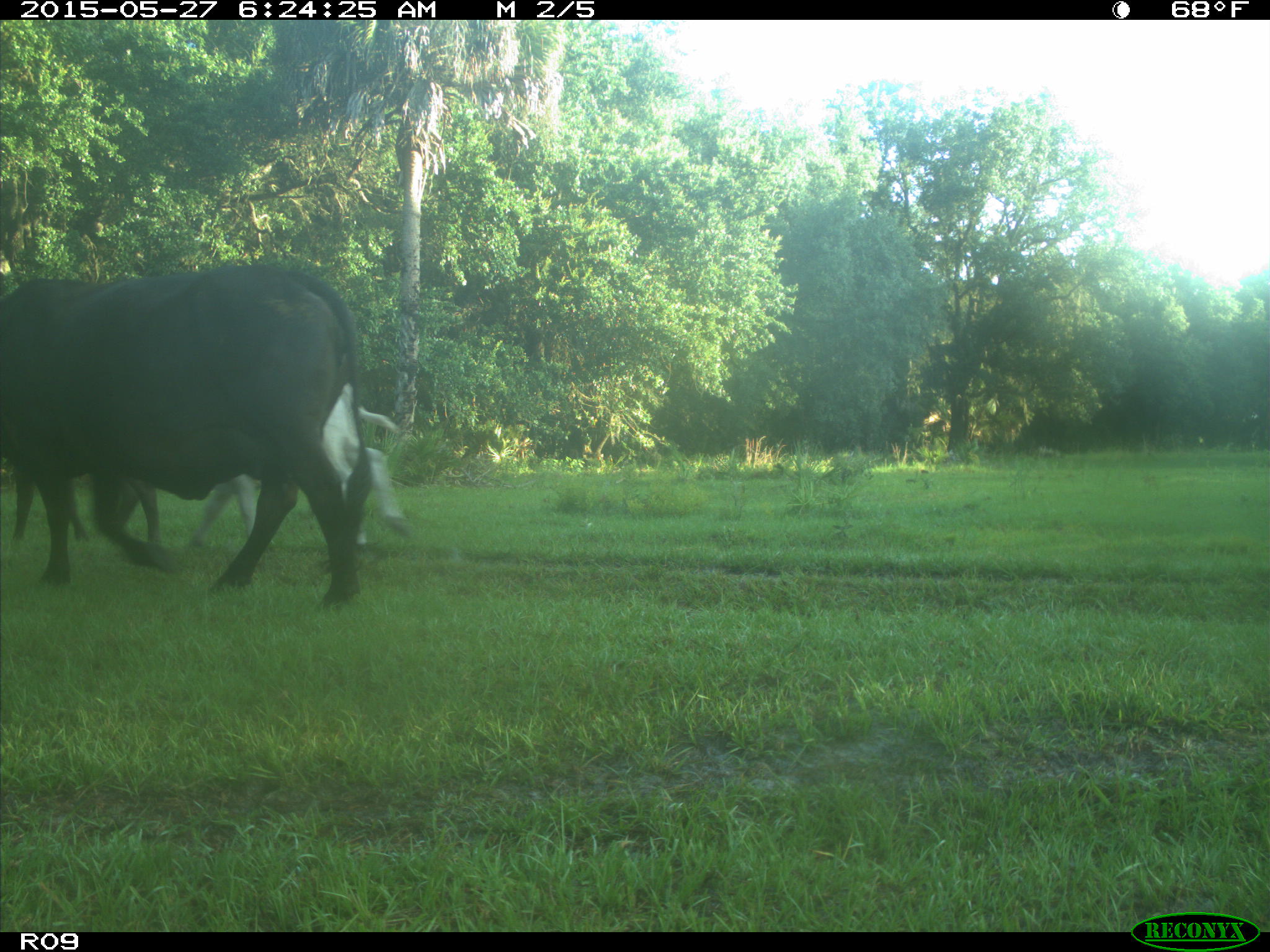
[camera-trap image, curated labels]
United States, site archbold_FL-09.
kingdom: Animalia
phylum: Chordata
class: Mammalia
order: Artiodactyla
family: Bovidae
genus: Bos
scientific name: Bos taurus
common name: domestic cow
Bos taurus (domestic cow).